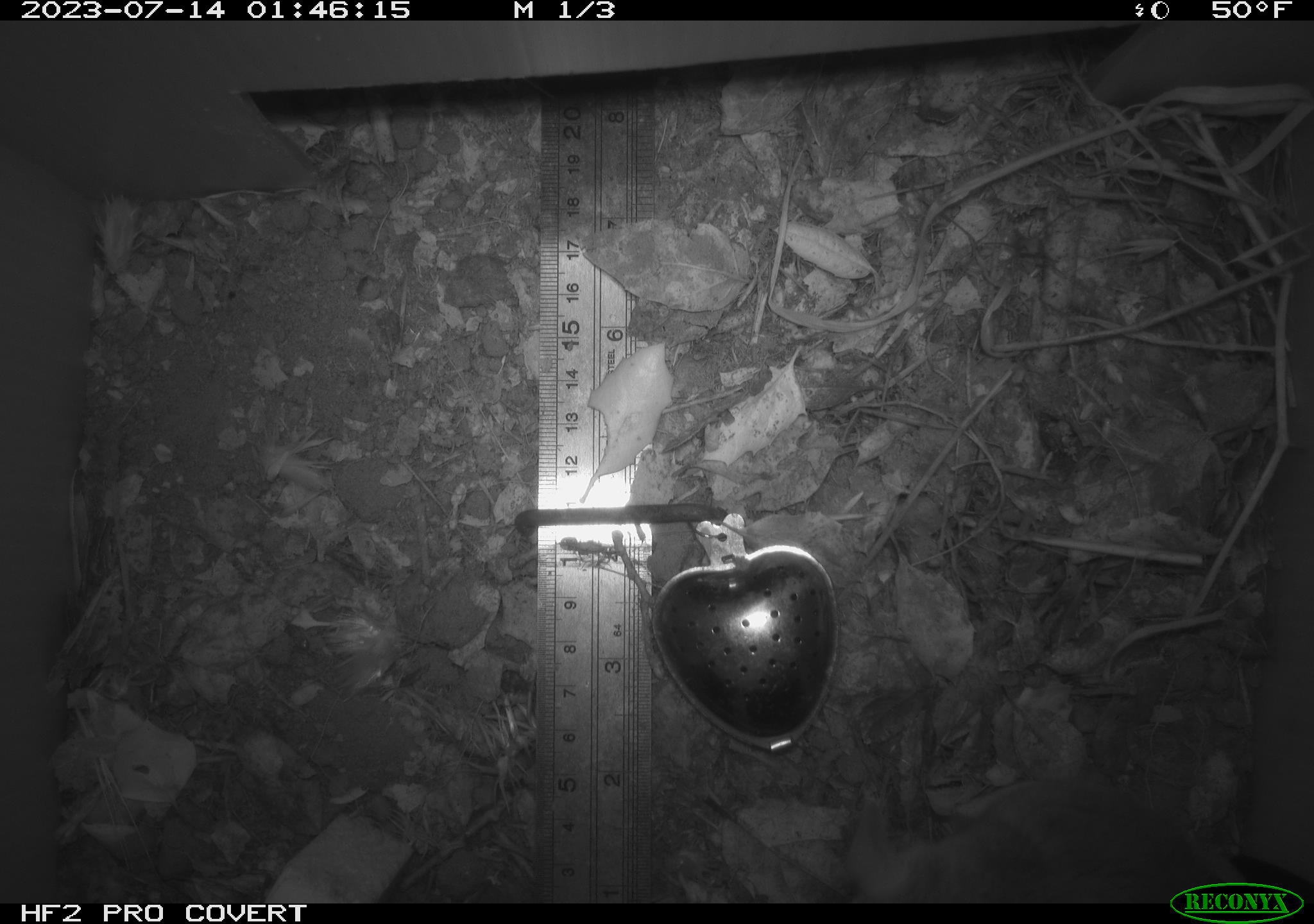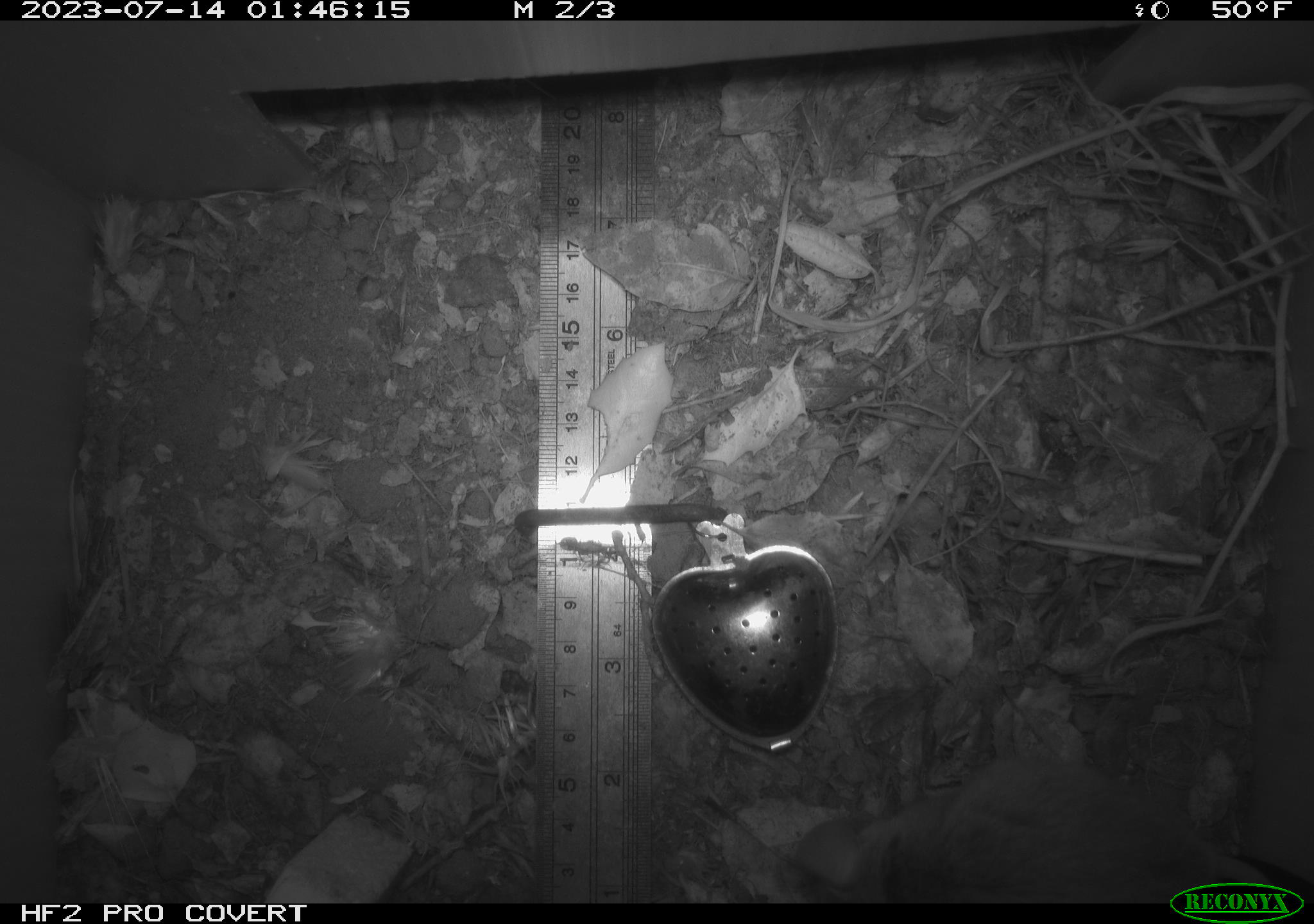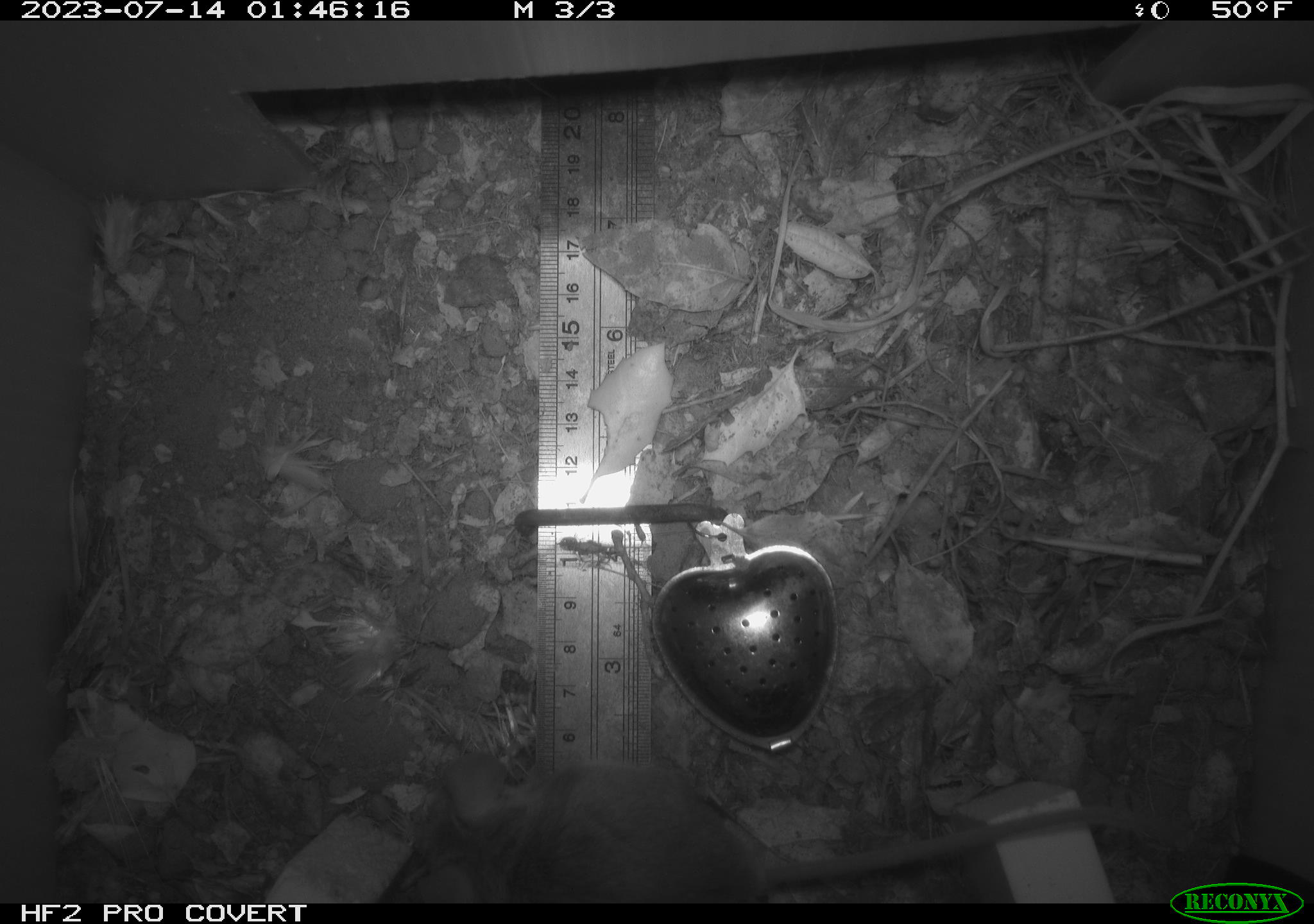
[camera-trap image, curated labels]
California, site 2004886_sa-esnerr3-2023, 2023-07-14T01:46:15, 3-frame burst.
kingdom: Animalia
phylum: Chordata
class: Mammalia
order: Rodentia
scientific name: Rodentia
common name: mouse species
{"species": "mouse species (Rodentia)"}